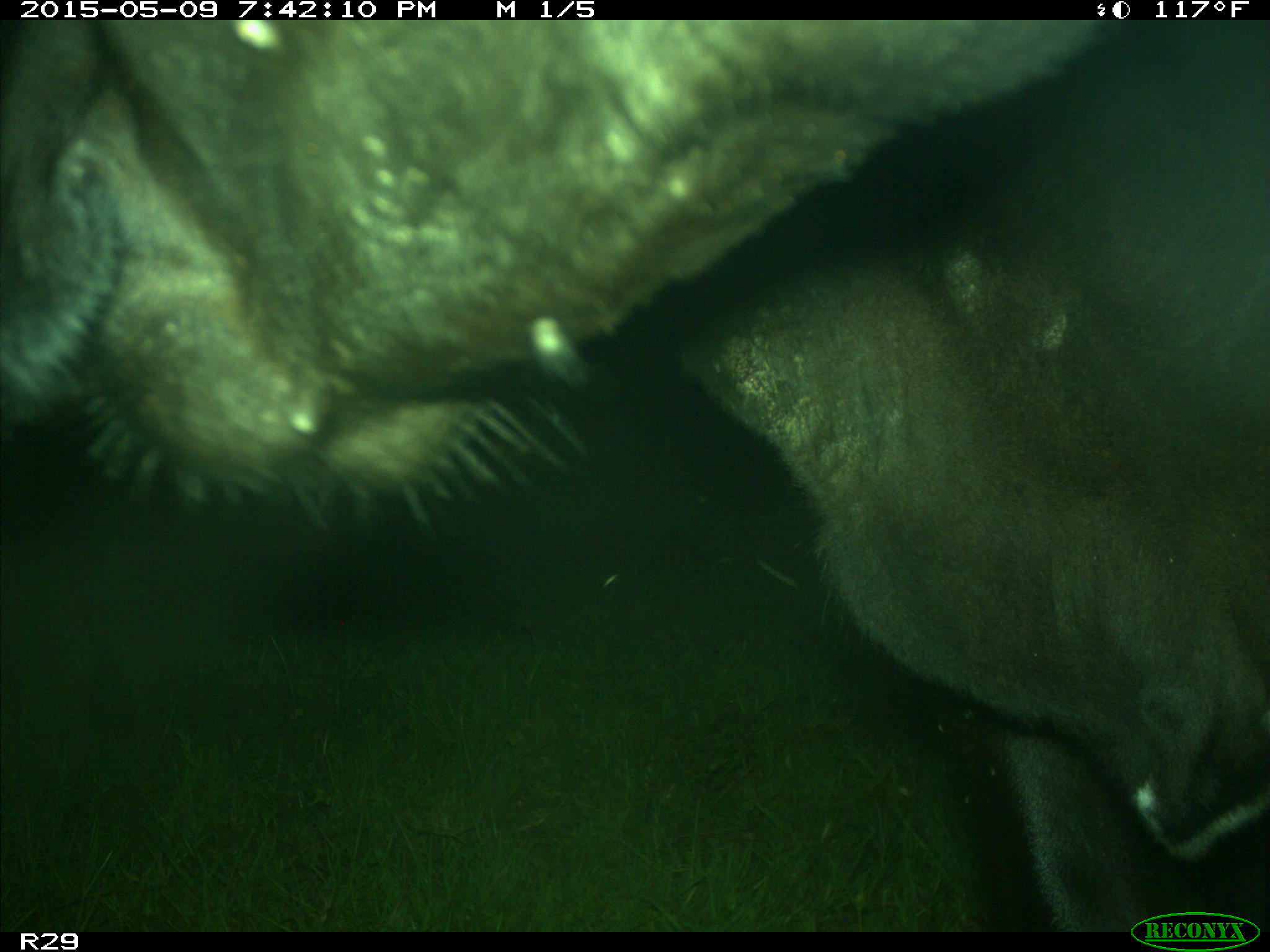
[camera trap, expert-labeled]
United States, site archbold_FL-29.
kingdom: Animalia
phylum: Chordata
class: Mammalia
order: Artiodactyla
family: Bovidae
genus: Bos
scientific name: Bos taurus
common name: domestic cow